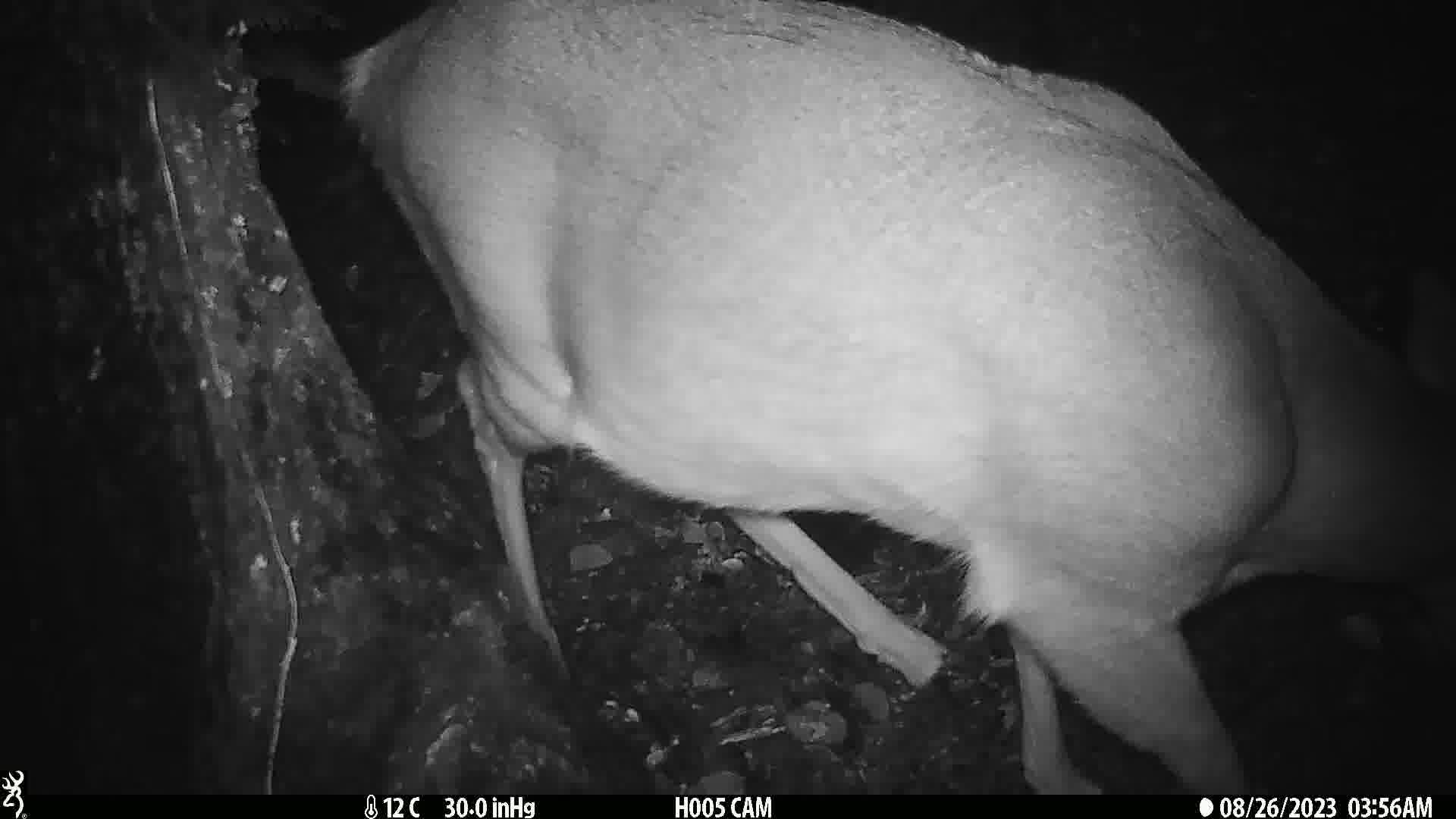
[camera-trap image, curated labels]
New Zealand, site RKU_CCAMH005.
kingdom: Animalia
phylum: Chordata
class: Mammalia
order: Artiodactyla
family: Cervidae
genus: Odocoileus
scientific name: Odocoileus virginianus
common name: white-tailed deer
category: white tailed deer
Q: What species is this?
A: White tailed deer (white-tailed deer) (Odocoileus virginianus).